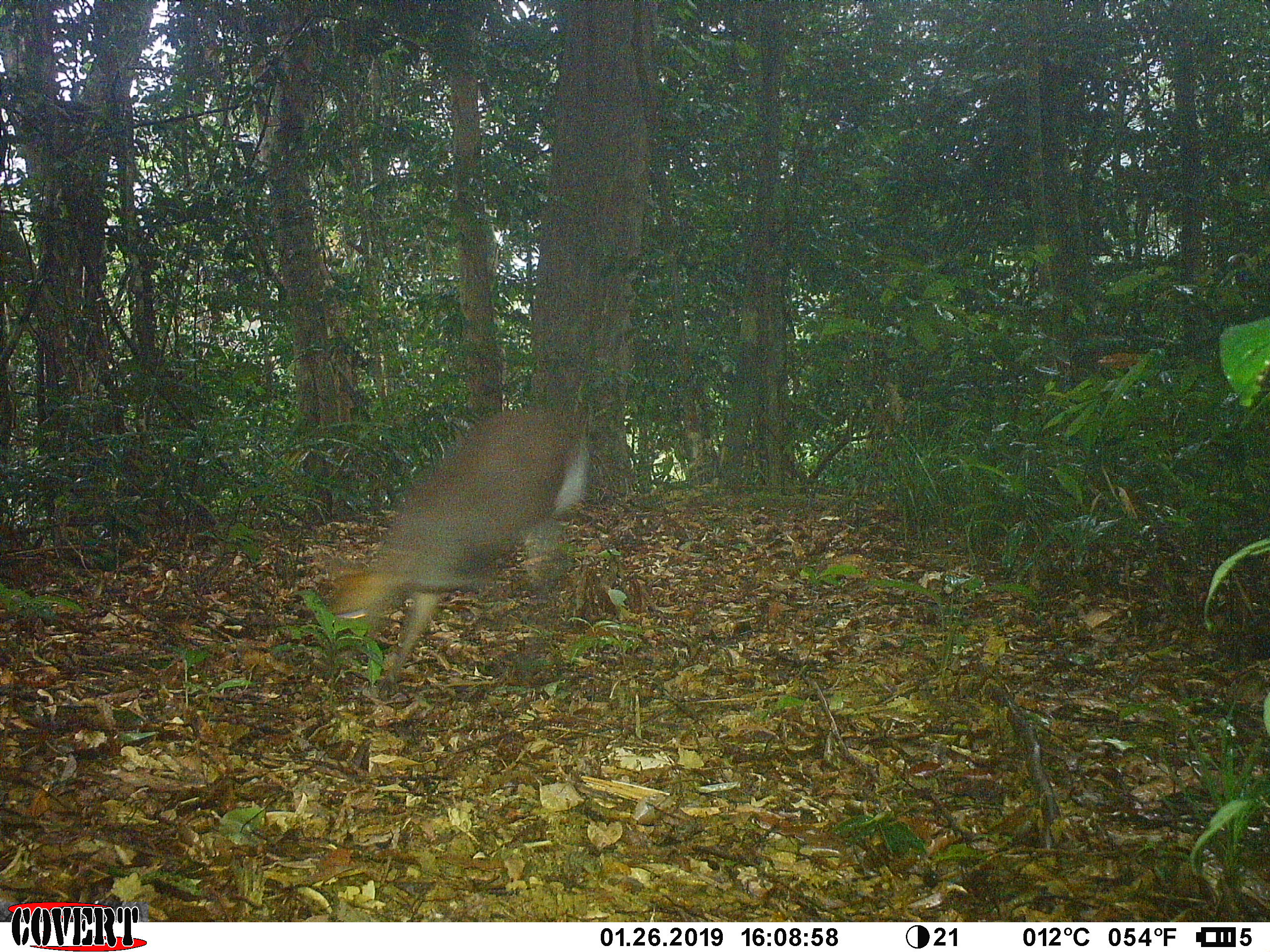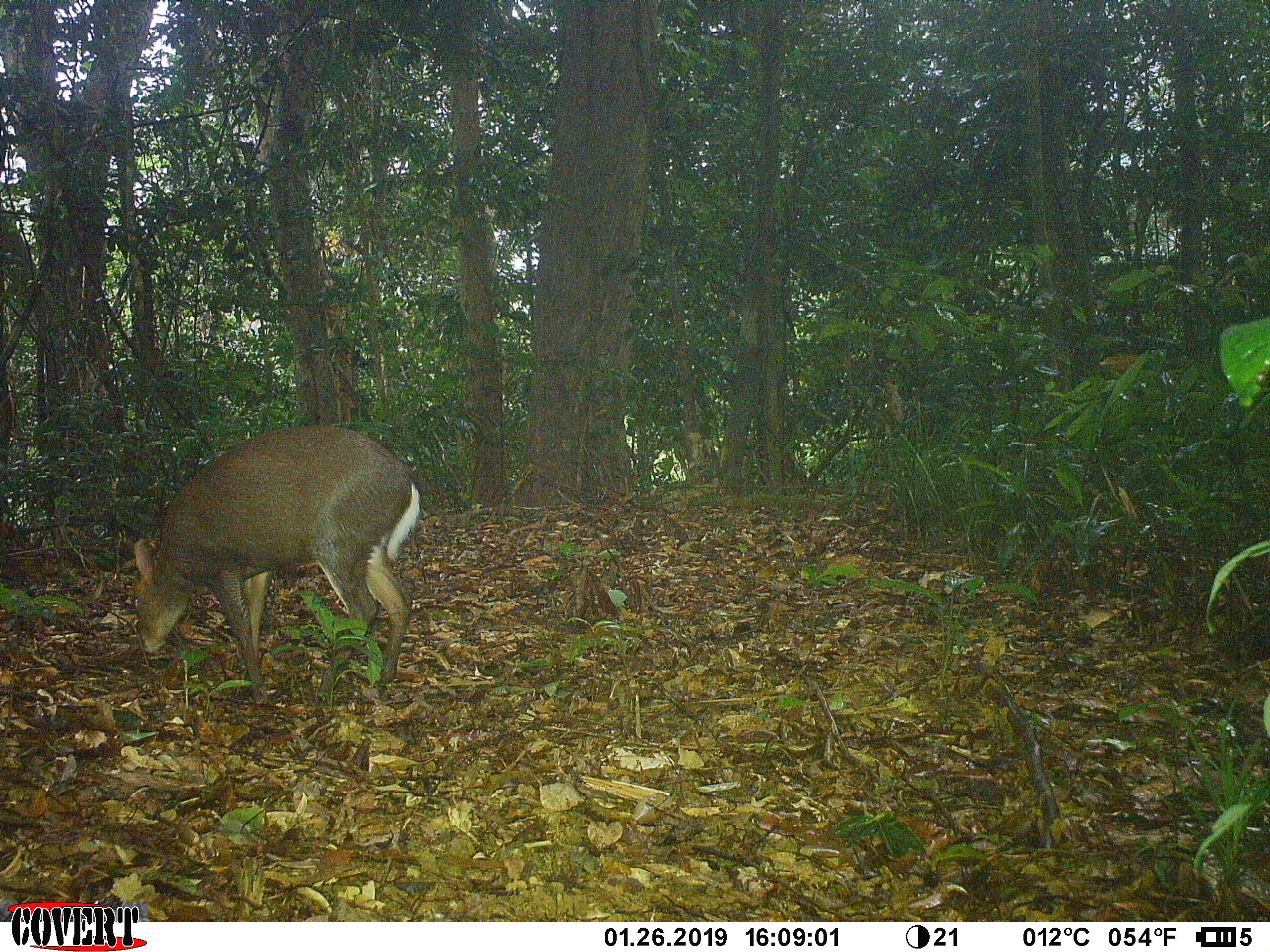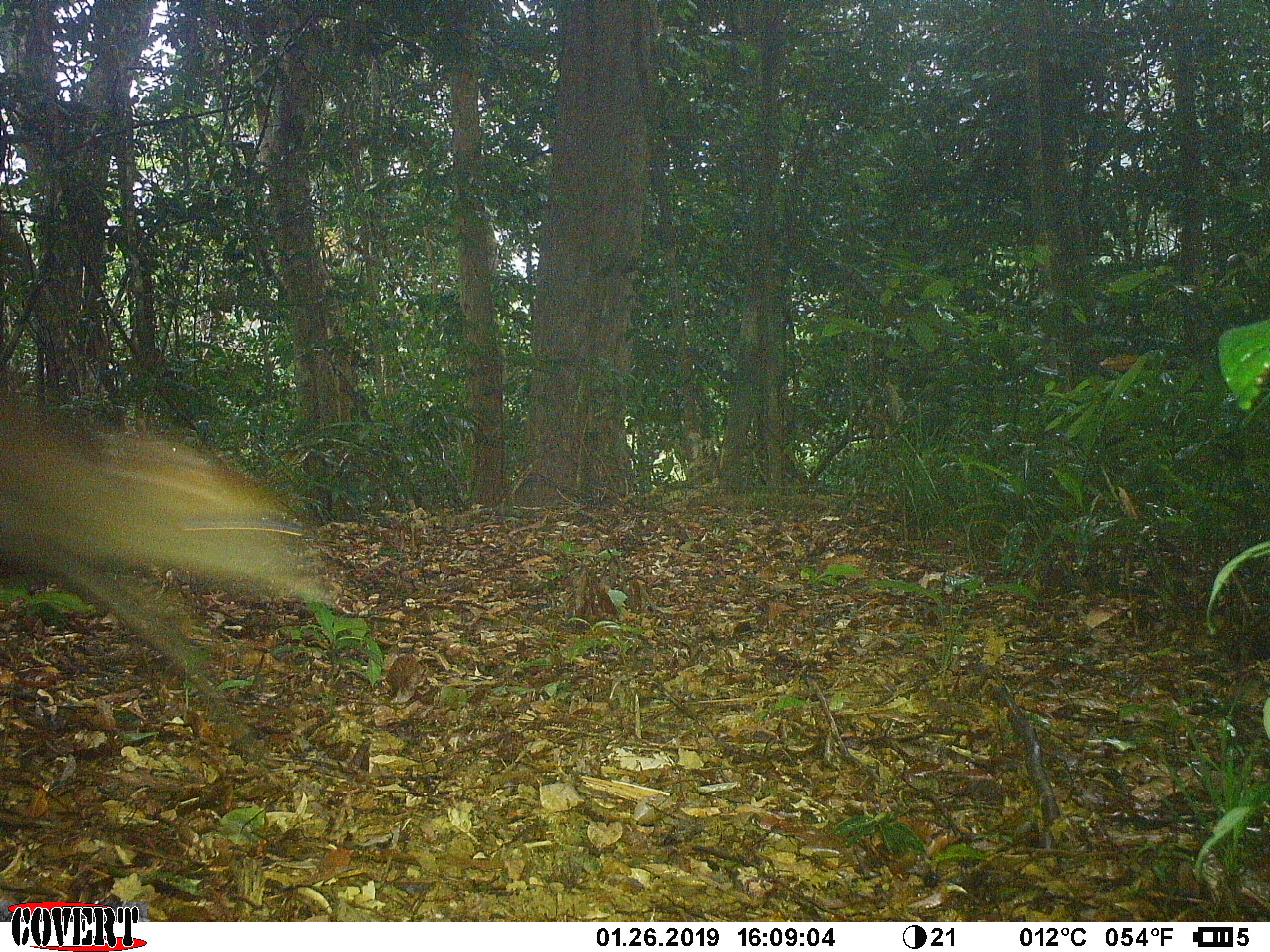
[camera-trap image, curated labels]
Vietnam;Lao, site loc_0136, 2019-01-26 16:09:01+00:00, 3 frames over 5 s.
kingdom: Animalia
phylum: Chordata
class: Mammalia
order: Artiodactyla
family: Cervidae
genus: Muntiacus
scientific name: Muntiacus rooseveltorum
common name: roosevelt's muntjac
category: roosevelts muntjac group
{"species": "roosevelts muntjac group (roosevelt's muntjac) (Muntiacus rooseveltorum)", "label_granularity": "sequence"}